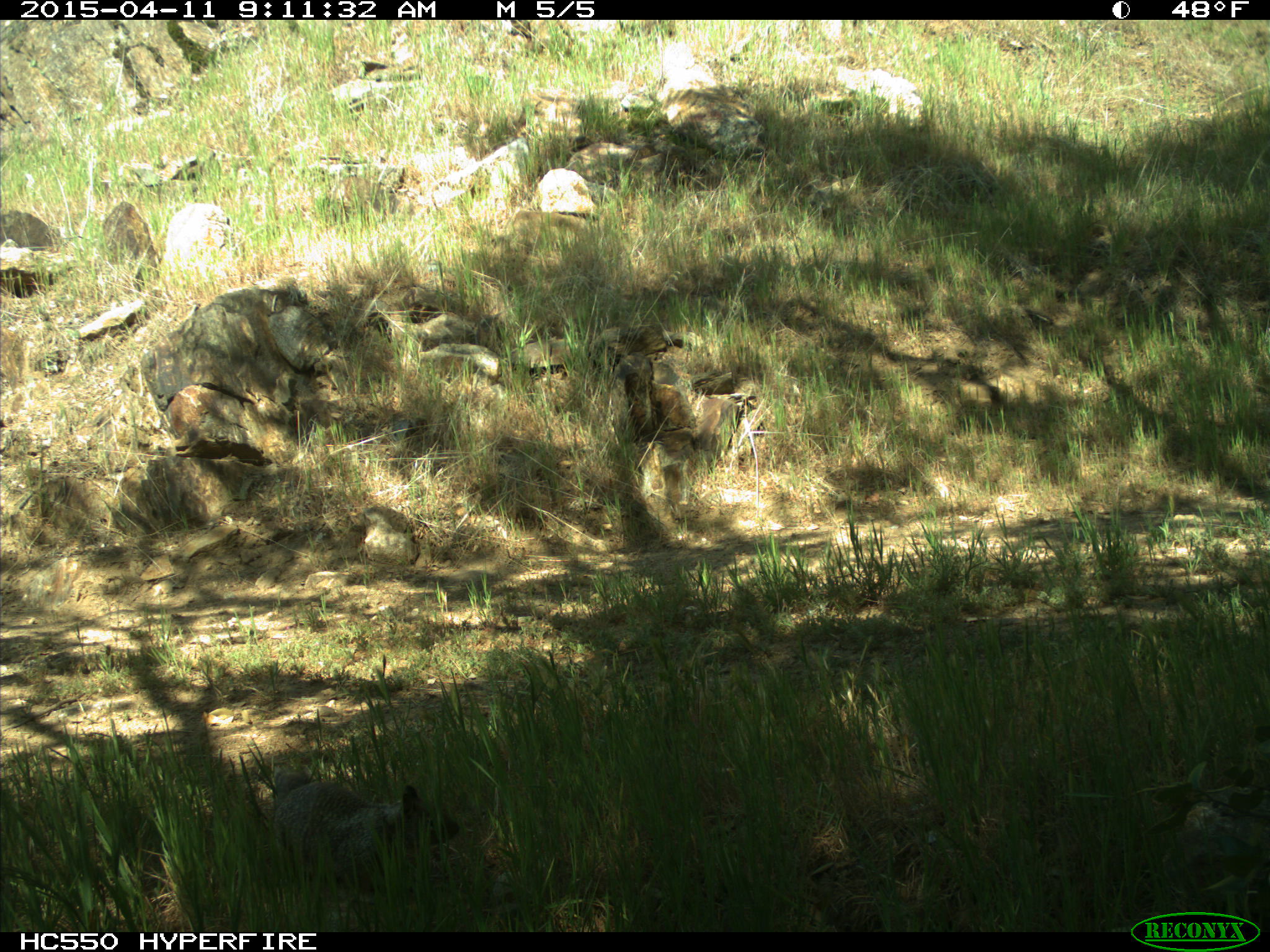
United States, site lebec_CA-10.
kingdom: Animalia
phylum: Chordata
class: Mammalia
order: Rodentia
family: Sciuridae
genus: Otospermophilus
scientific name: Otospermophilus beecheyi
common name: california ground squirrel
Otospermophilus beecheyi (california ground squirrel).